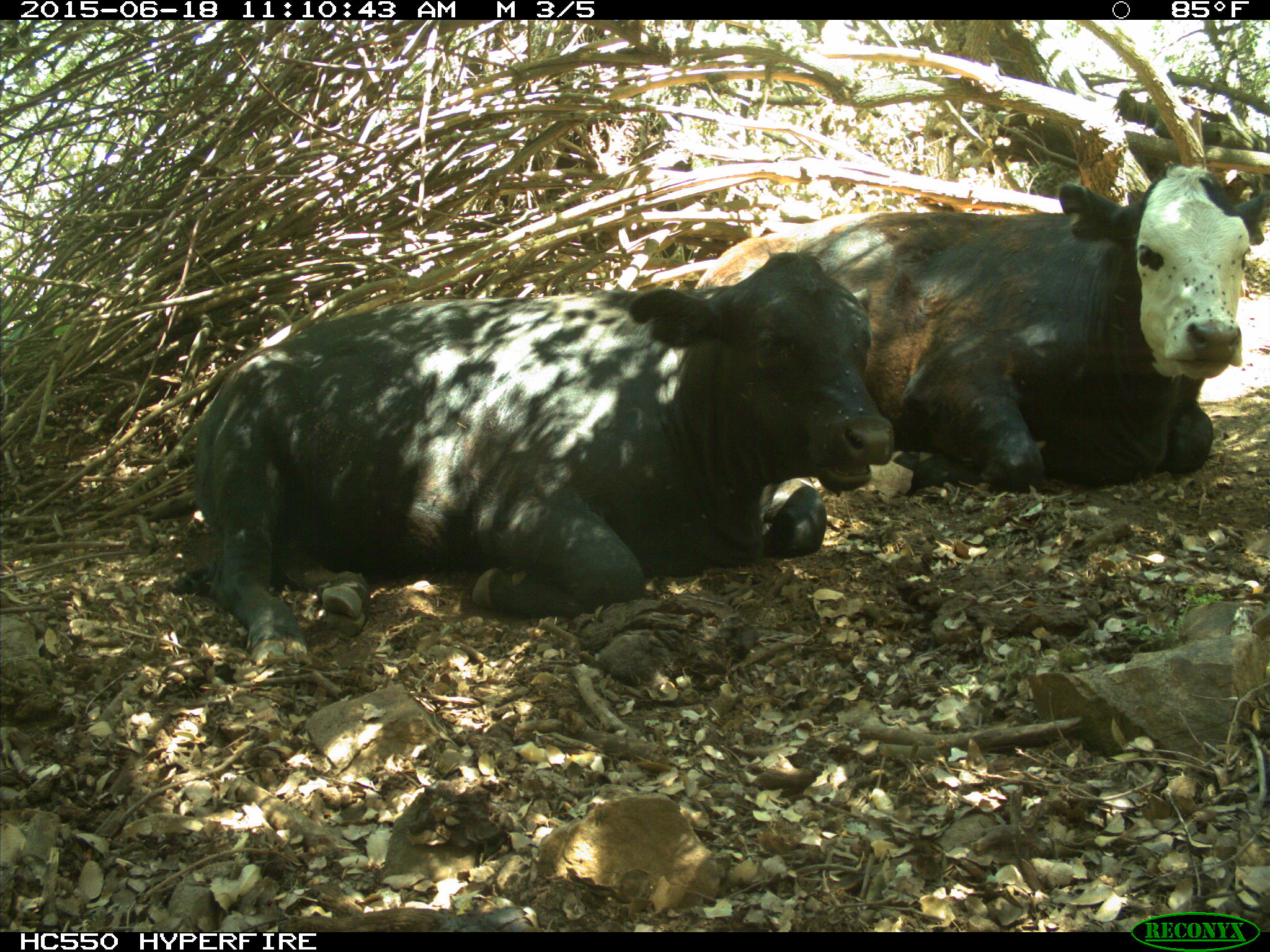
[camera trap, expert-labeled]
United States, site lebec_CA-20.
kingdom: Animalia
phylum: Chordata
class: Mammalia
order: Artiodactyla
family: Bovidae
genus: Bos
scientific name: Bos taurus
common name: domestic cow